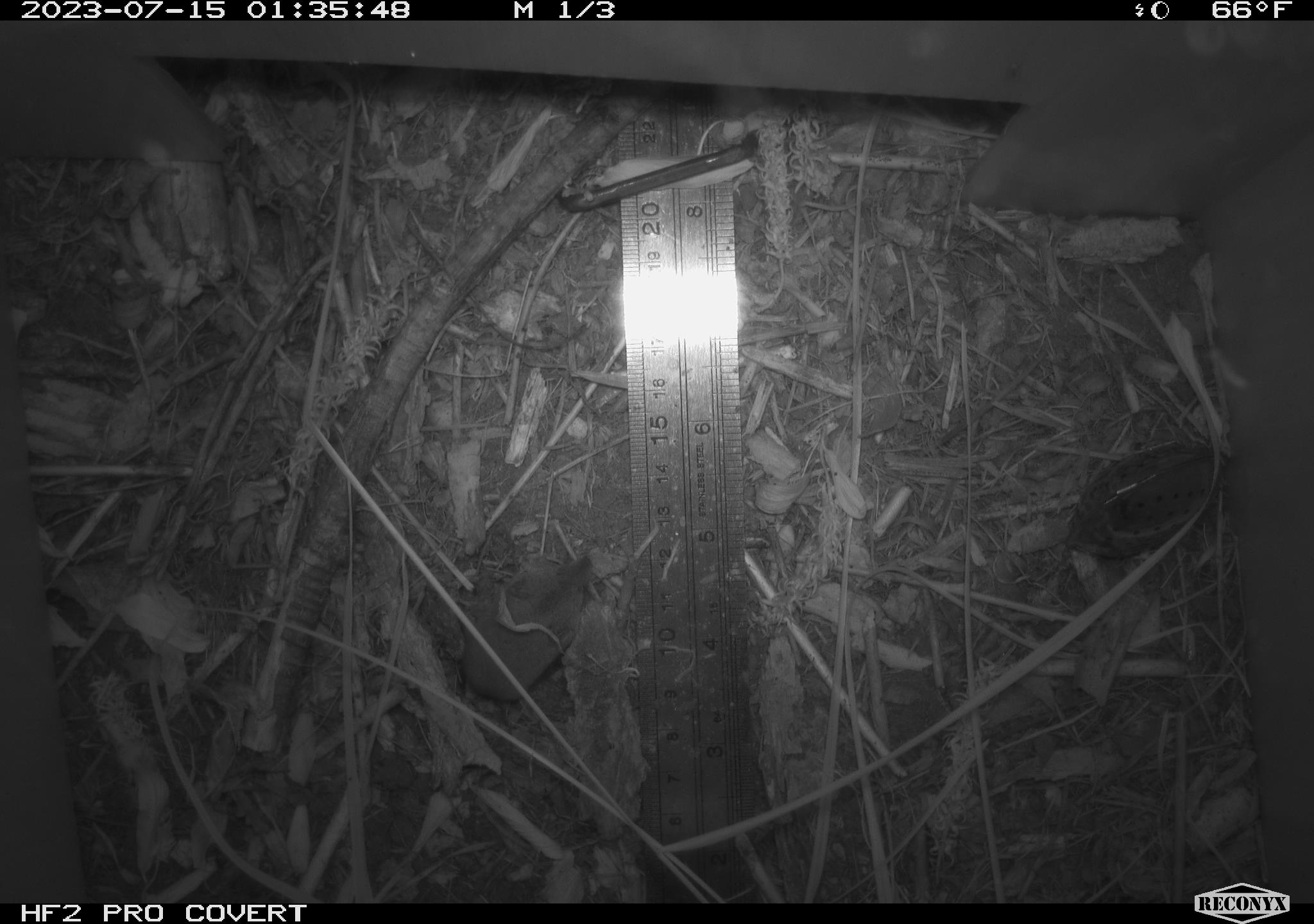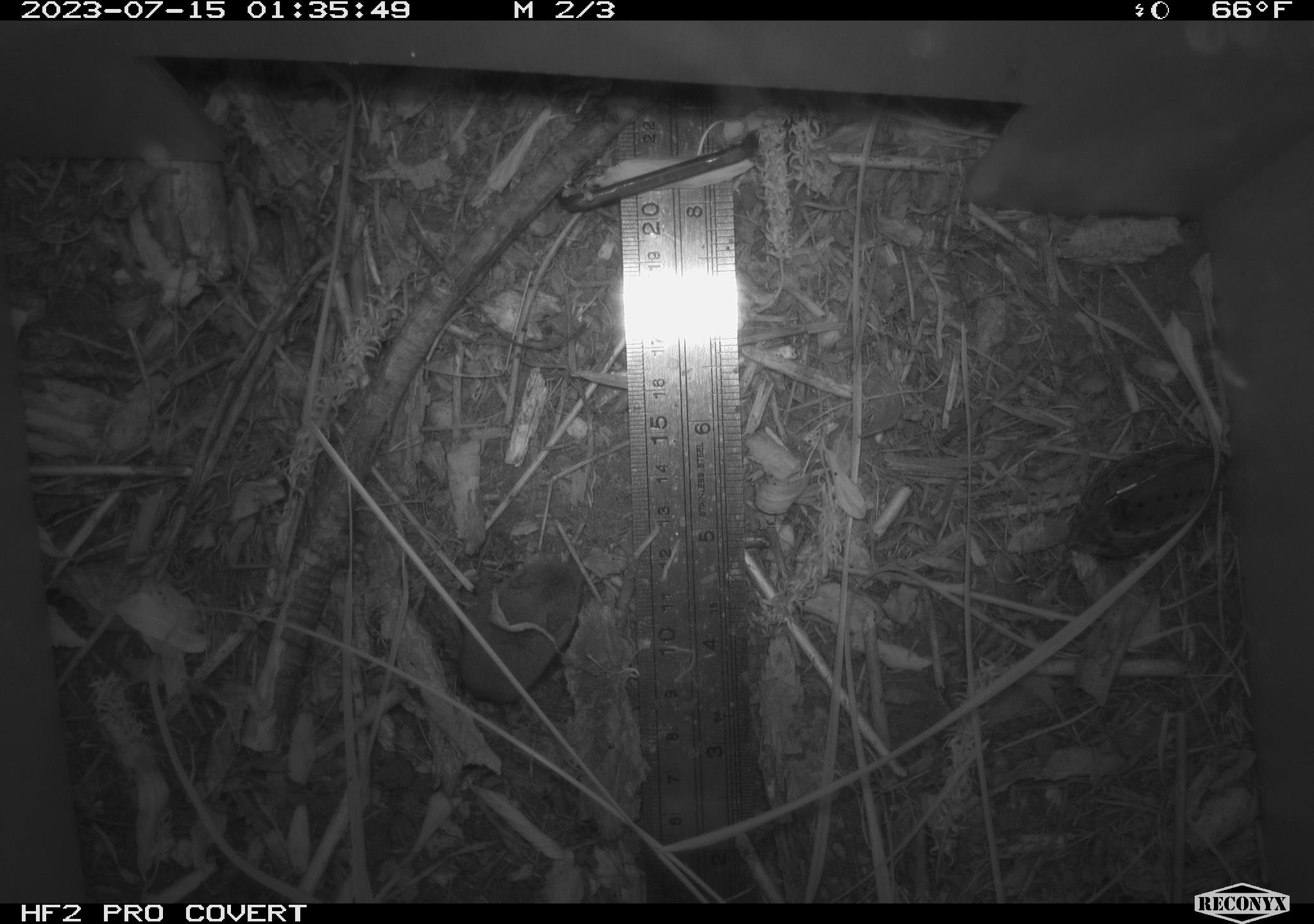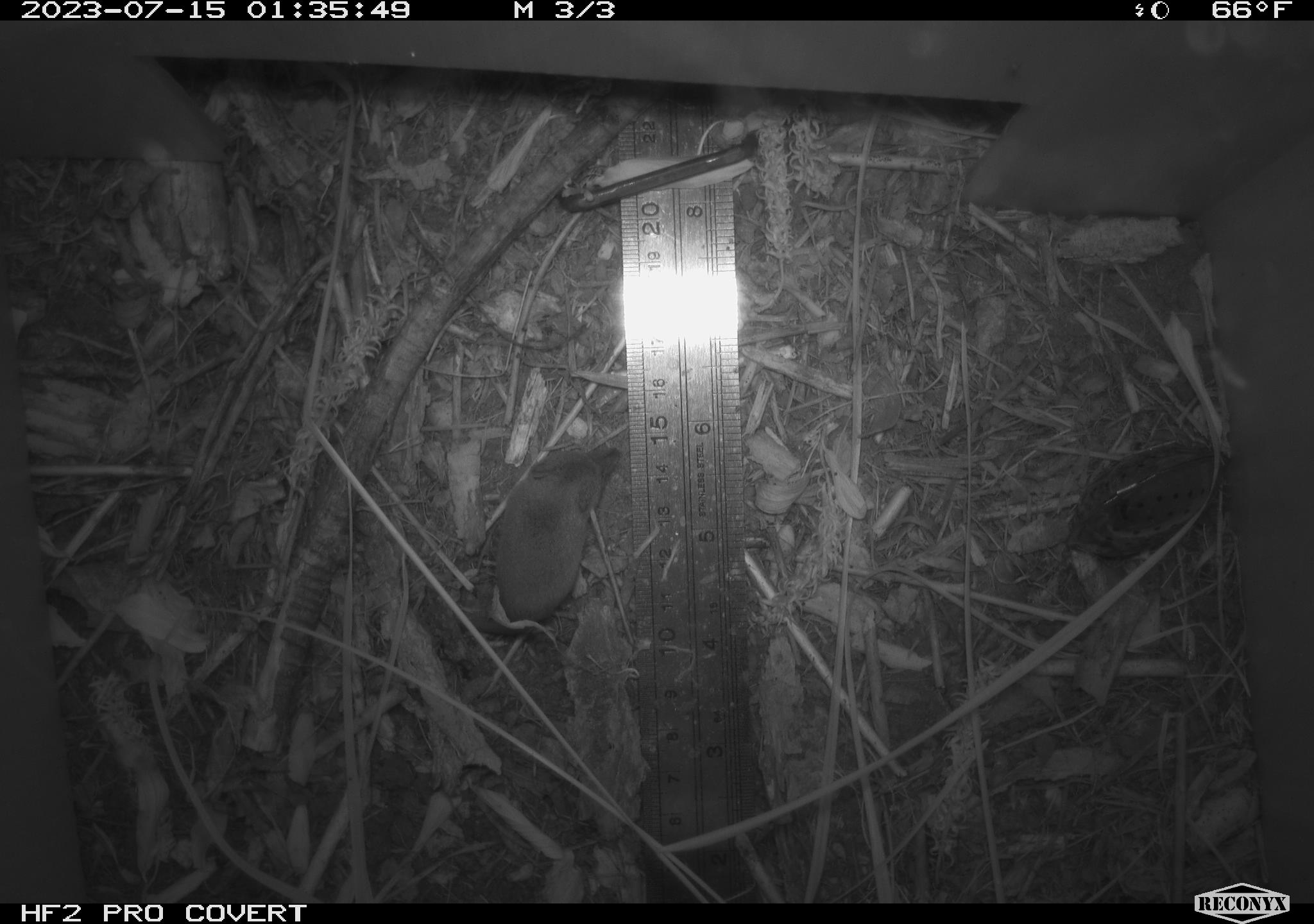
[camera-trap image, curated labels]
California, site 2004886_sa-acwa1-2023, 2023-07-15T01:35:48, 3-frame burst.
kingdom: Animalia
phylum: Chordata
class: Mammalia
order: Eulipotyphla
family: Soricidae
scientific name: Soricidae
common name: shrews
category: soricidae family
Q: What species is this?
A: Soricidae family (shrews) (Soricidae).